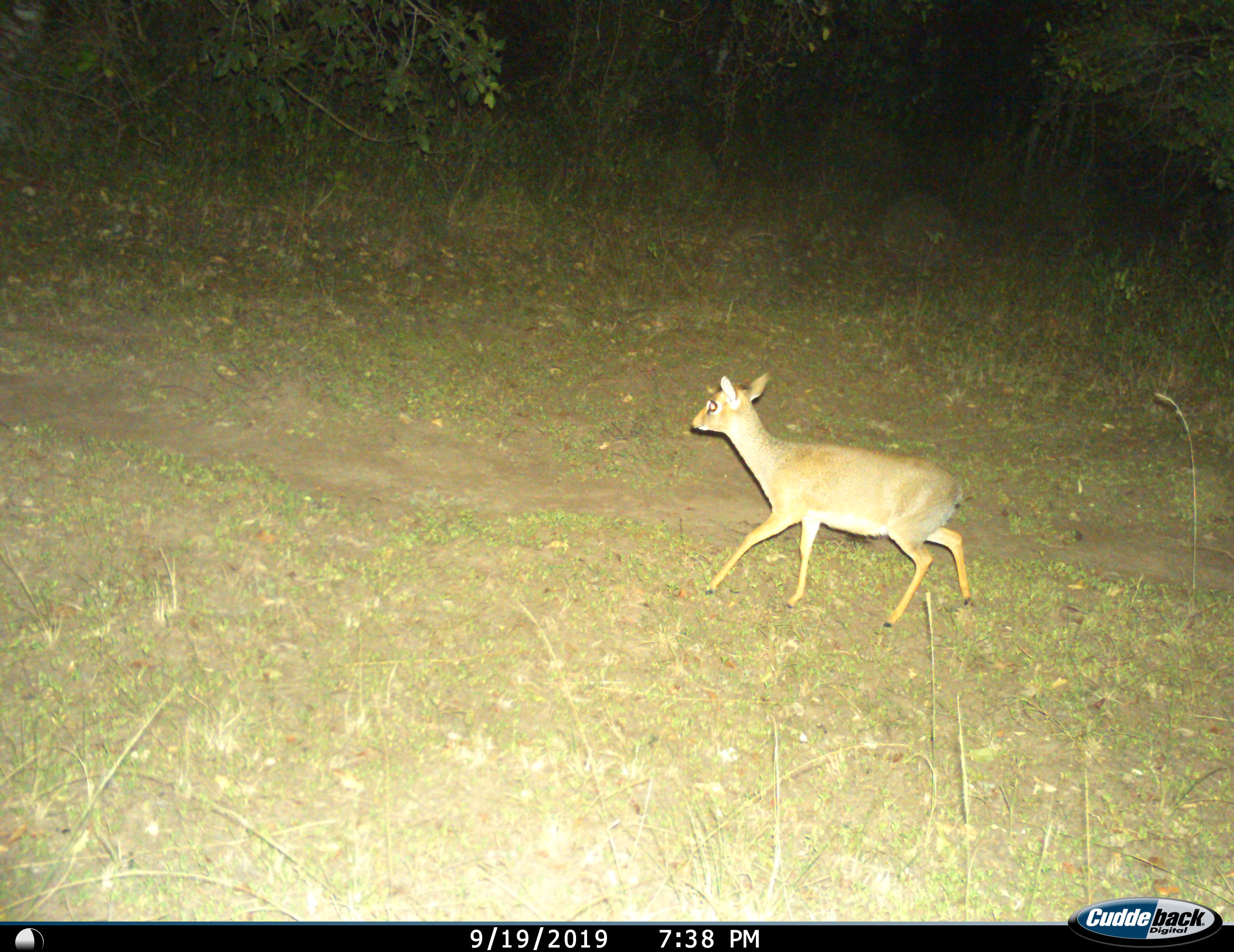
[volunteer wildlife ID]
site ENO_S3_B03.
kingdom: Animalia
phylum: Chordata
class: Mammalia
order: Artiodactyla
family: Bovidae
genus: Madoqua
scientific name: Madoqua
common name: dik-dik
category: dikdik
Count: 1.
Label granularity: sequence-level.